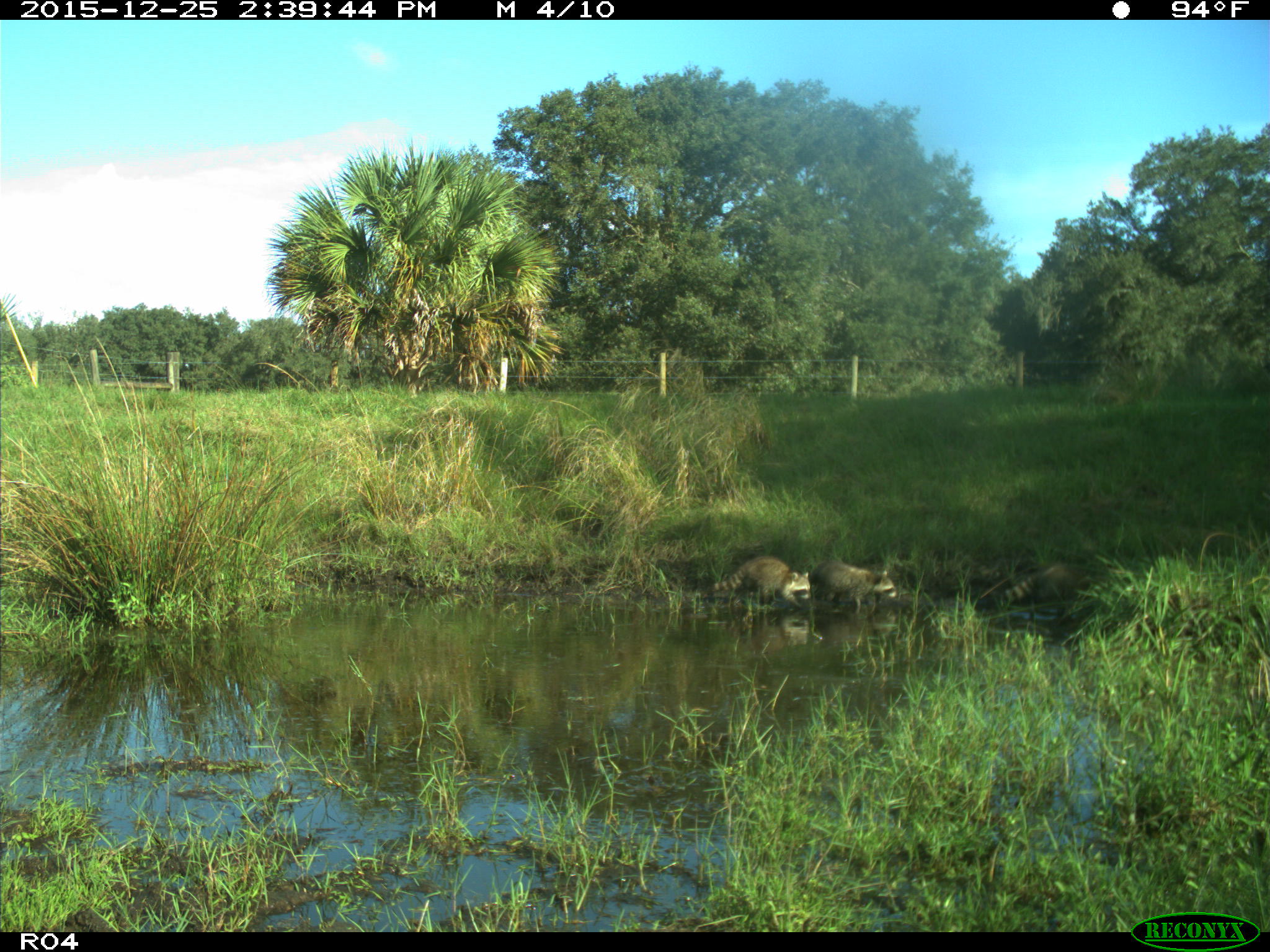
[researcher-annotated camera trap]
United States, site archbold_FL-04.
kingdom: Animalia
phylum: Chordata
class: Mammalia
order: Carnivora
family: Procyonidae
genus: Procyon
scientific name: Procyon lotor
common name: common raccoon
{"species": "Procyon lotor (common raccoon)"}